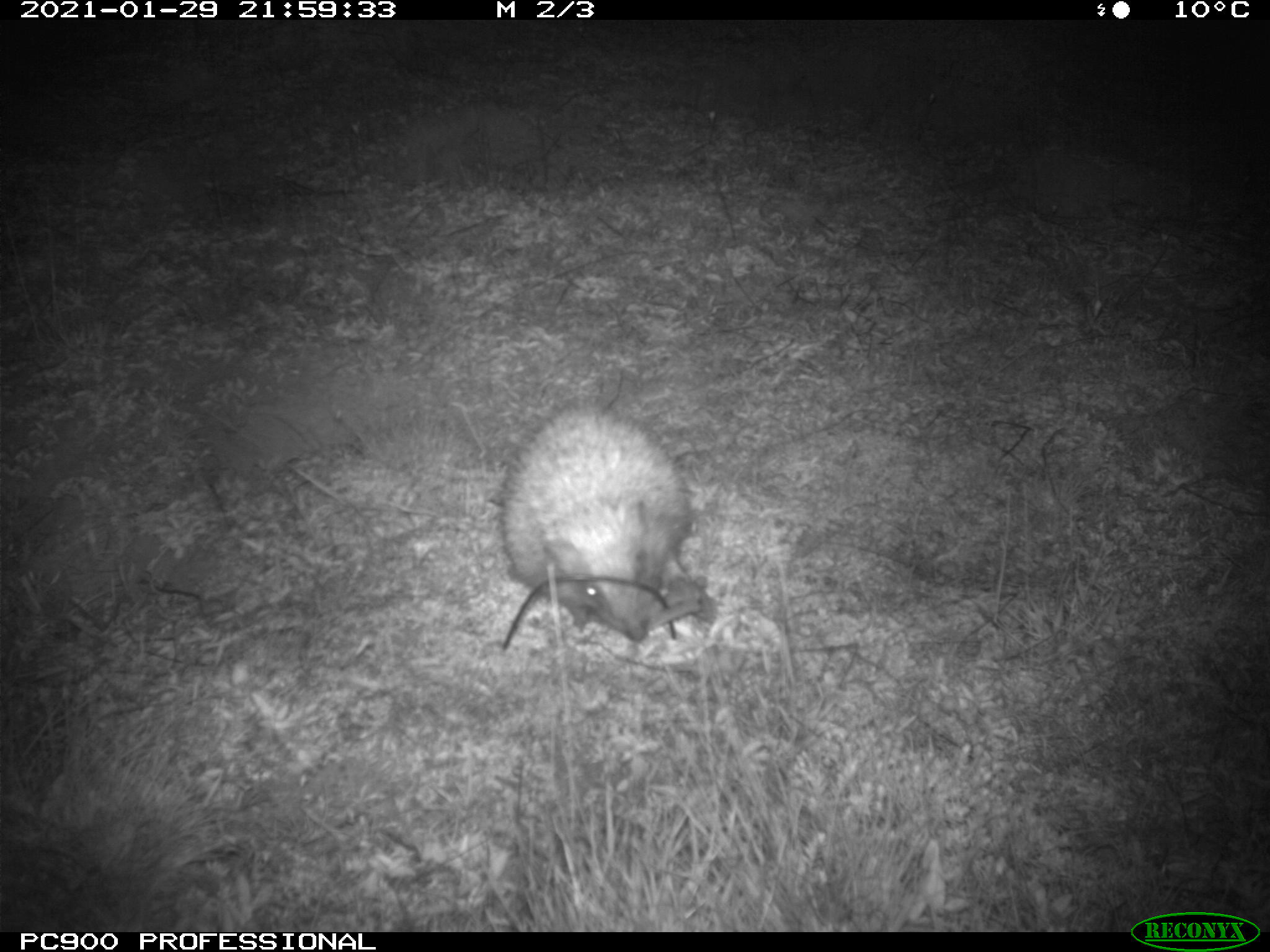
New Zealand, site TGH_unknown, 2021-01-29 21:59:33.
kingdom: Animalia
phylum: Chordata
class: Mammalia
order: Eulipotyphla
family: Erinaceidae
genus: Erinaceus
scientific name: Erinaceus europaeus europaeus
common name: european hedgehog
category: hedgehog